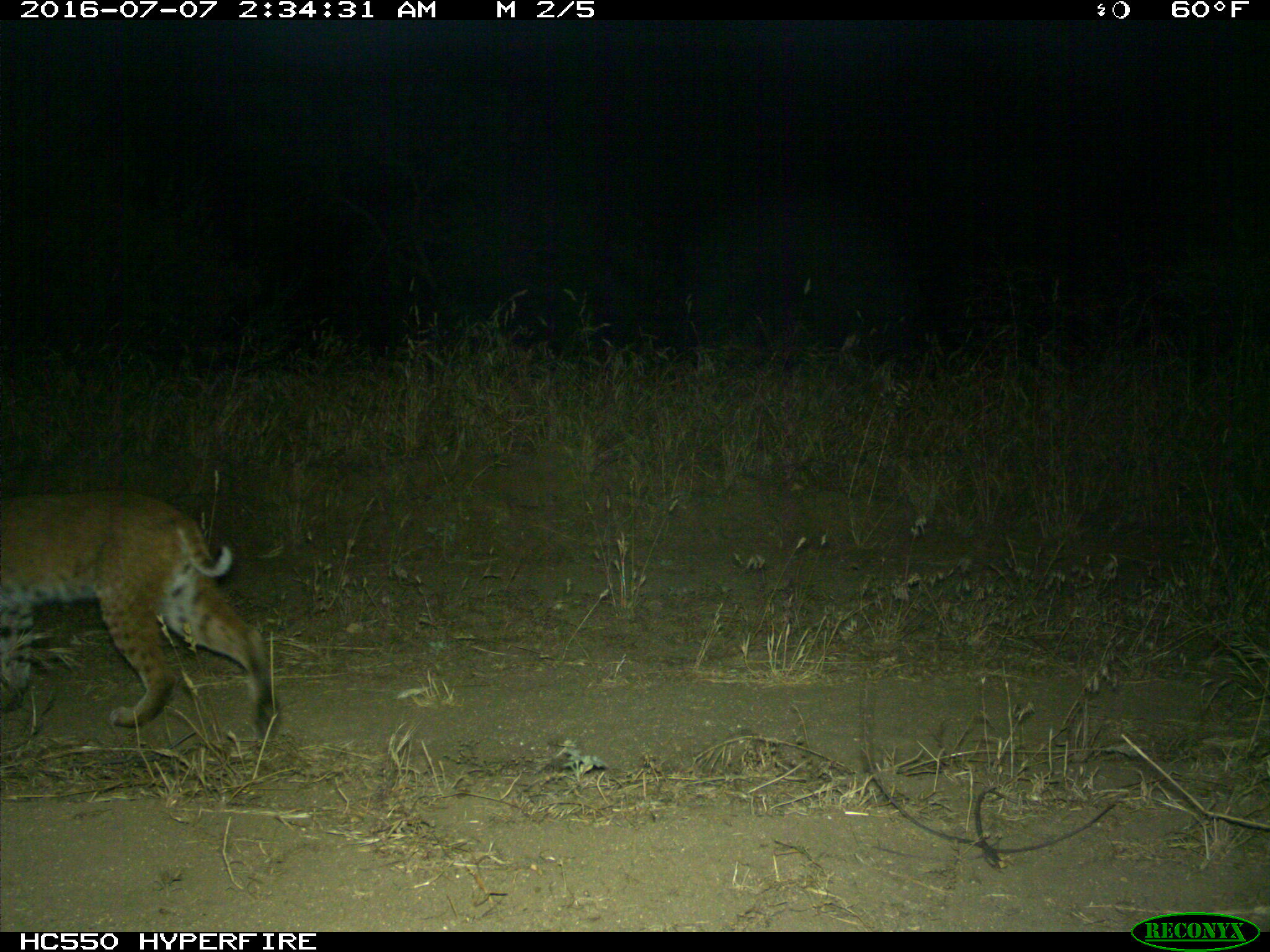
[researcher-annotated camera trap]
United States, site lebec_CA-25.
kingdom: Animalia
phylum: Chordata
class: Mammalia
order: Carnivora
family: Felidae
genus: Lynx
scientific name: Lynx rufus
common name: bobcat